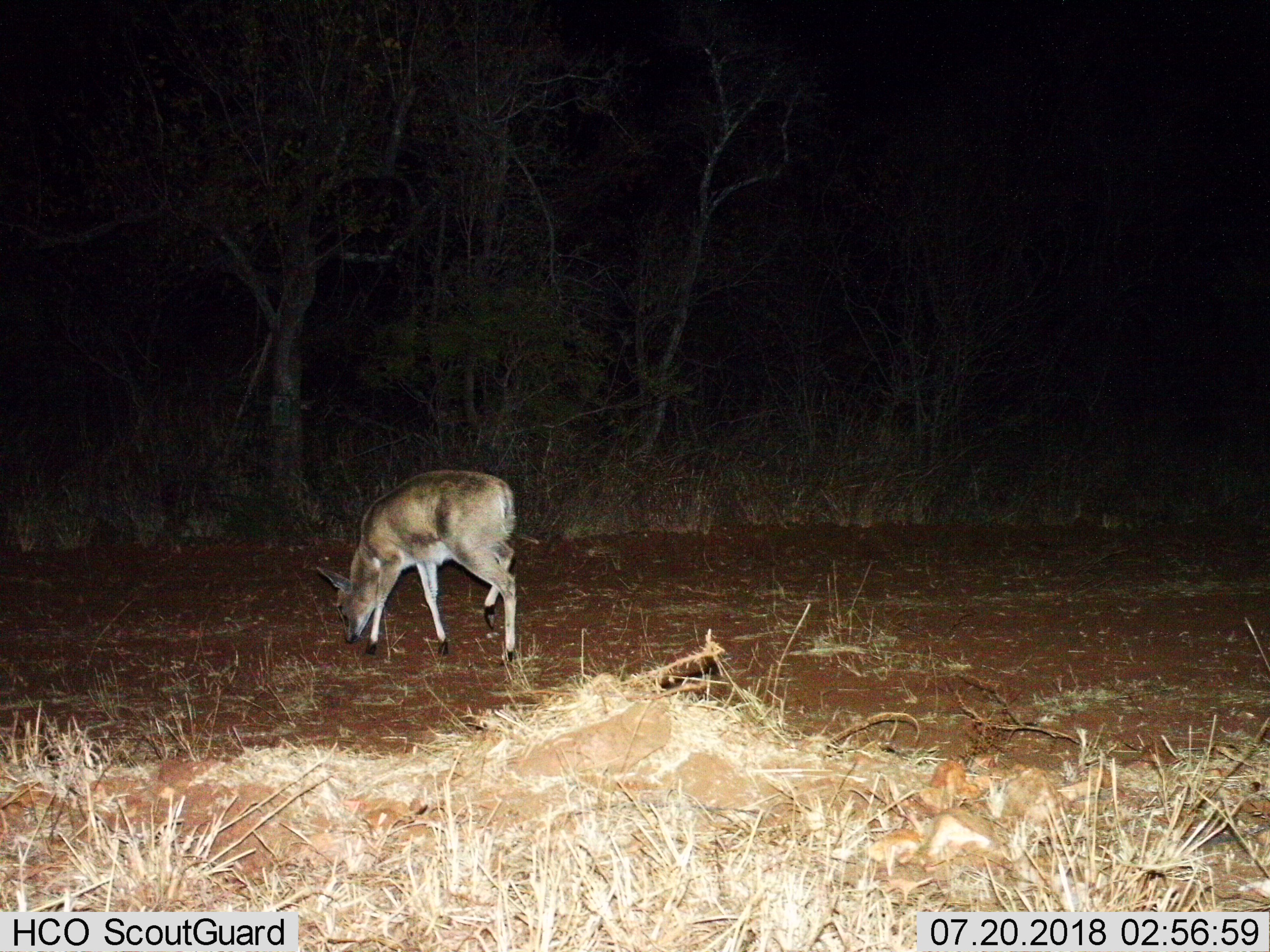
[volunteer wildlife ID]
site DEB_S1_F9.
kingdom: Animalia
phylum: Chordata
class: Mammalia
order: Artiodactyla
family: Bovidae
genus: Sylvicapra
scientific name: Sylvicapra grimmia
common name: common duiker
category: duikercommongrey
Duikercommongrey (common duiker) (Sylvicapra grimmia), count 1. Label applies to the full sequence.